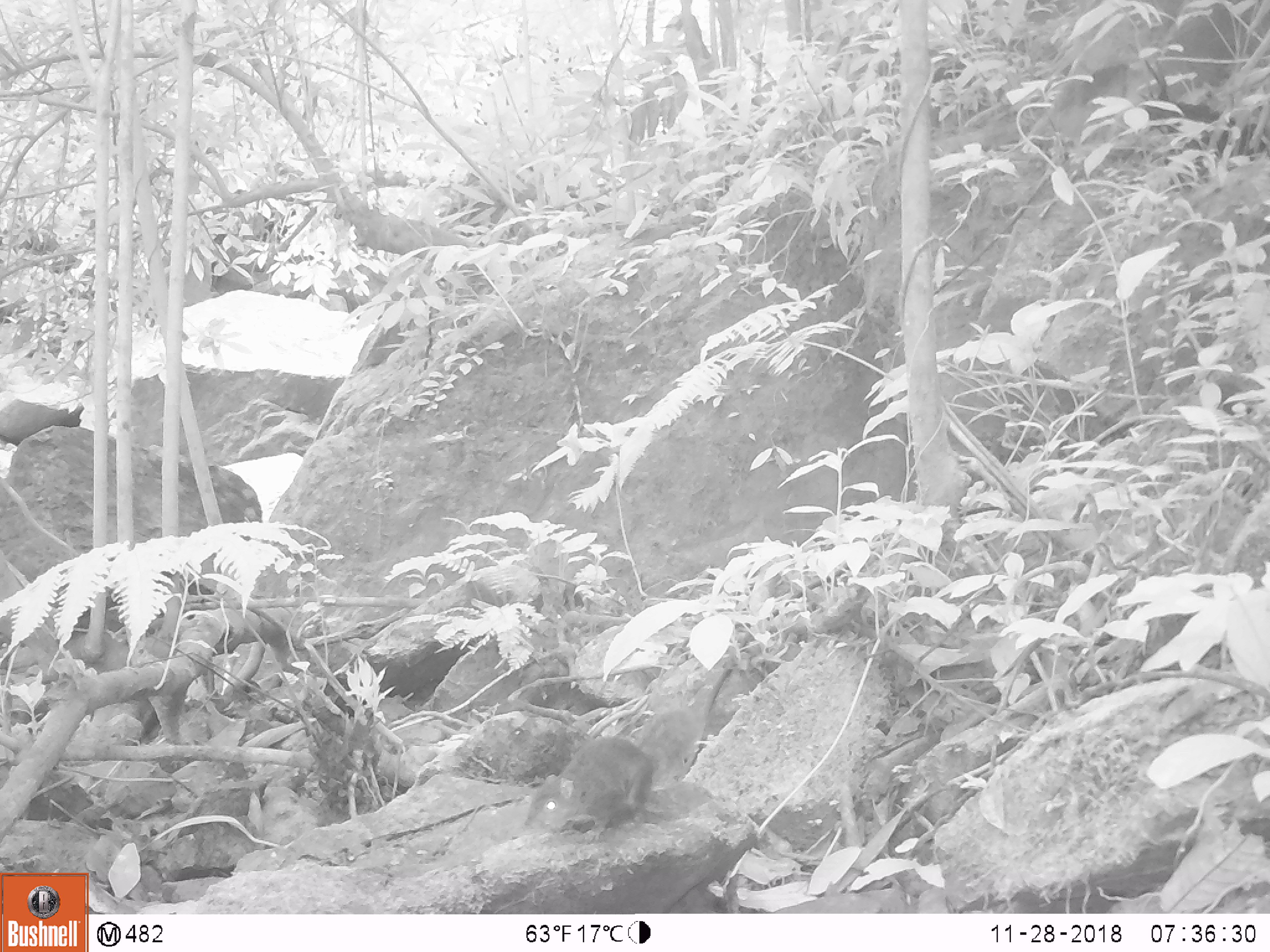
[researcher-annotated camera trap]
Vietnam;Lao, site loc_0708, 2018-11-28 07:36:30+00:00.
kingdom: Animalia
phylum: Chordata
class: Mammalia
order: Rodentia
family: Sciuridae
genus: Dremomys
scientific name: Dremomys rufigenis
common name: red-cheeked squirrel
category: red cheeked squirrel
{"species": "red cheeked squirrel (red-cheeked squirrel) (Dremomys rufigenis)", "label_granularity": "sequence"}